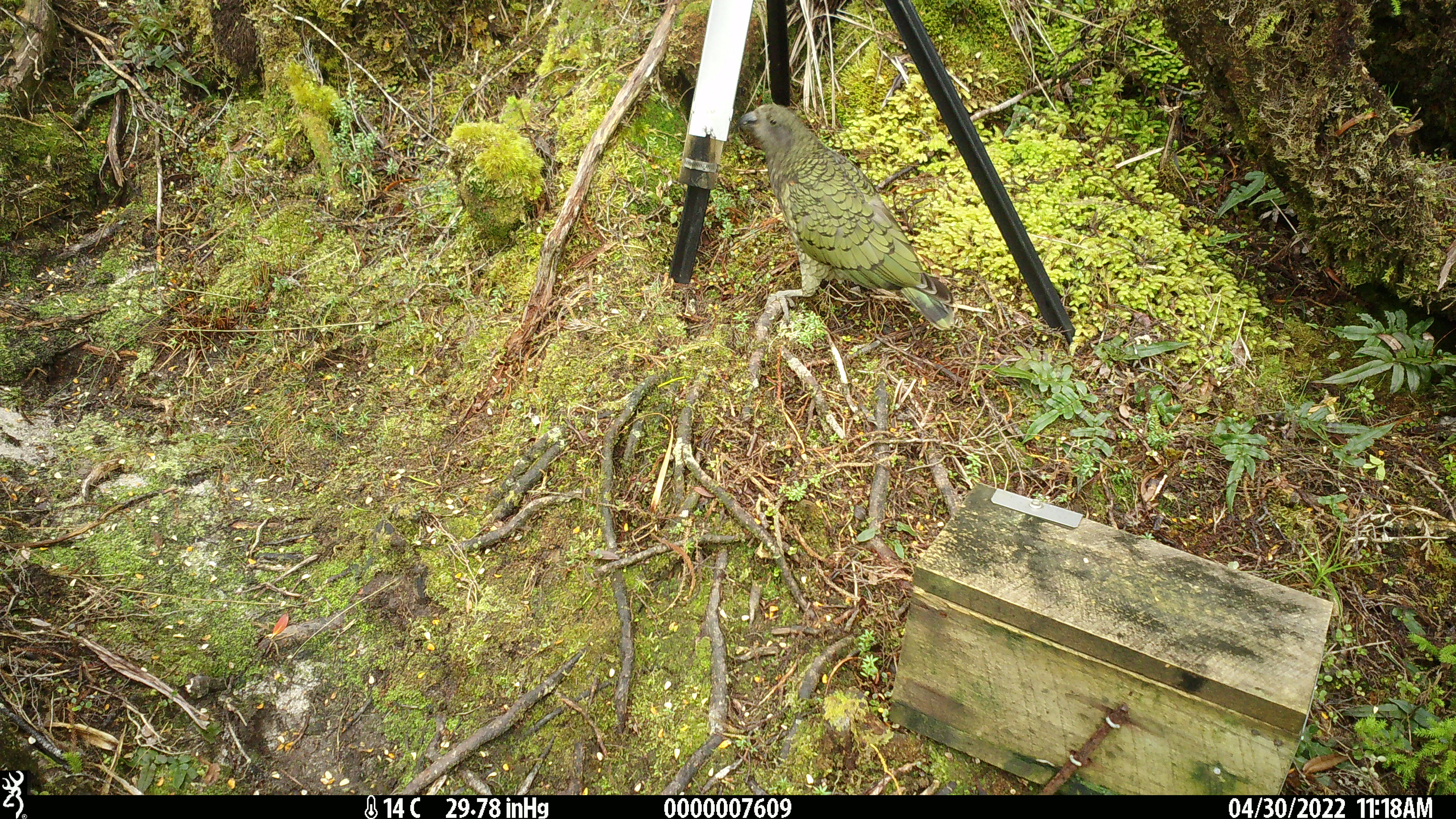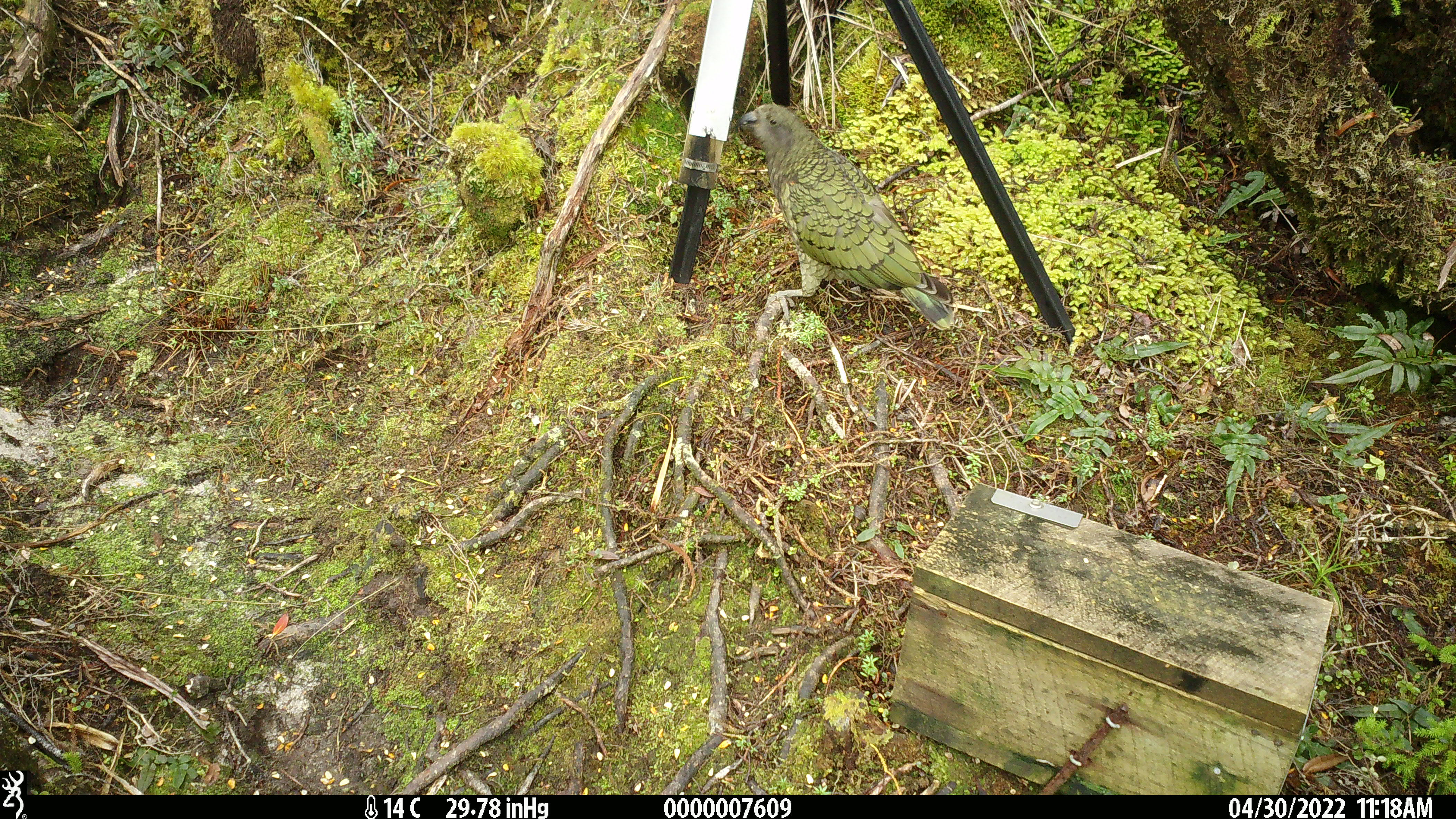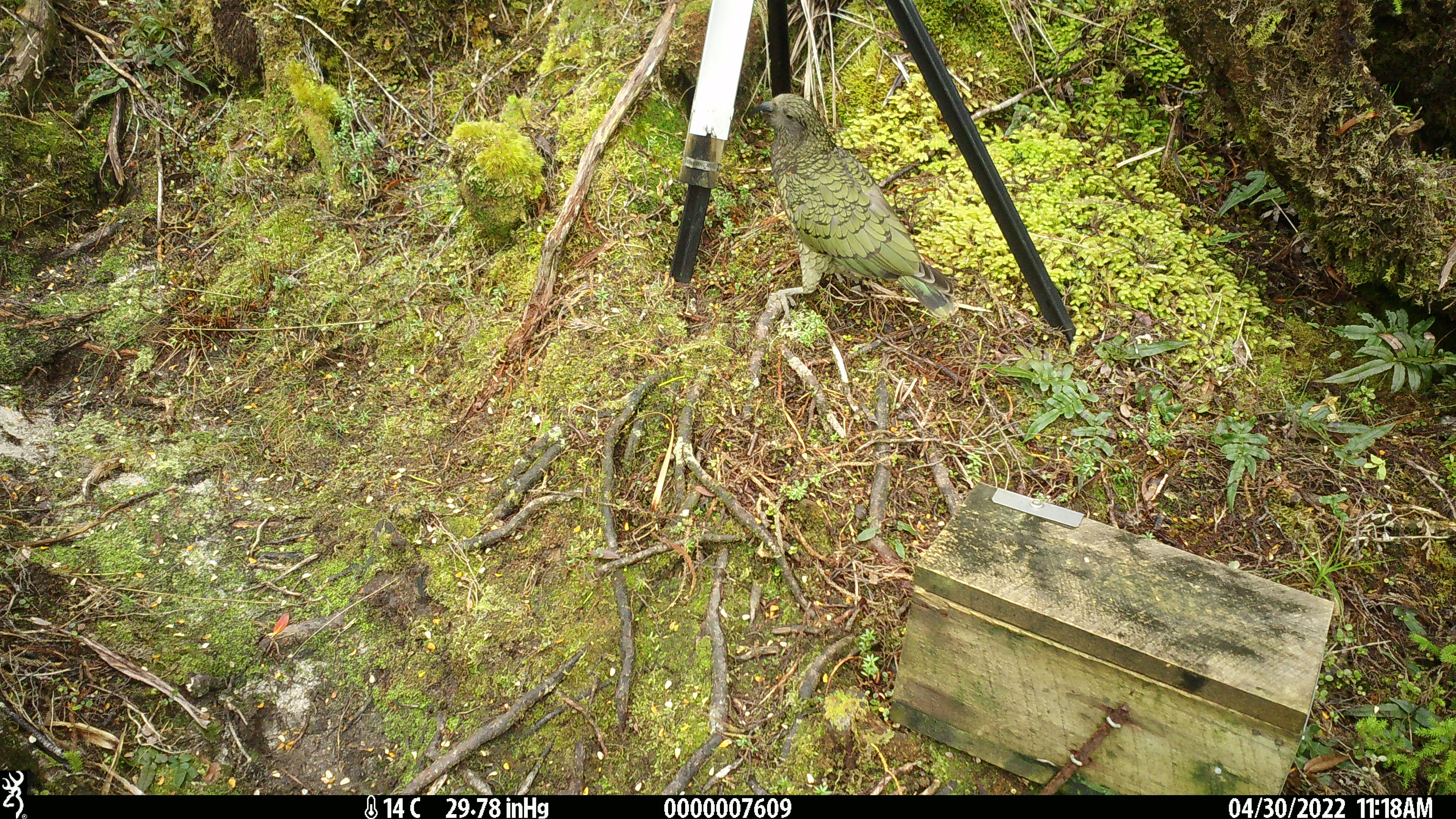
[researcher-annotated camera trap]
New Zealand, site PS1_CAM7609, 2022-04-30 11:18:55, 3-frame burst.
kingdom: Animalia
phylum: Chordata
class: Aves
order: Psittaciformes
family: Strigopidae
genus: Nestor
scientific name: Nestor notabilis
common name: kea